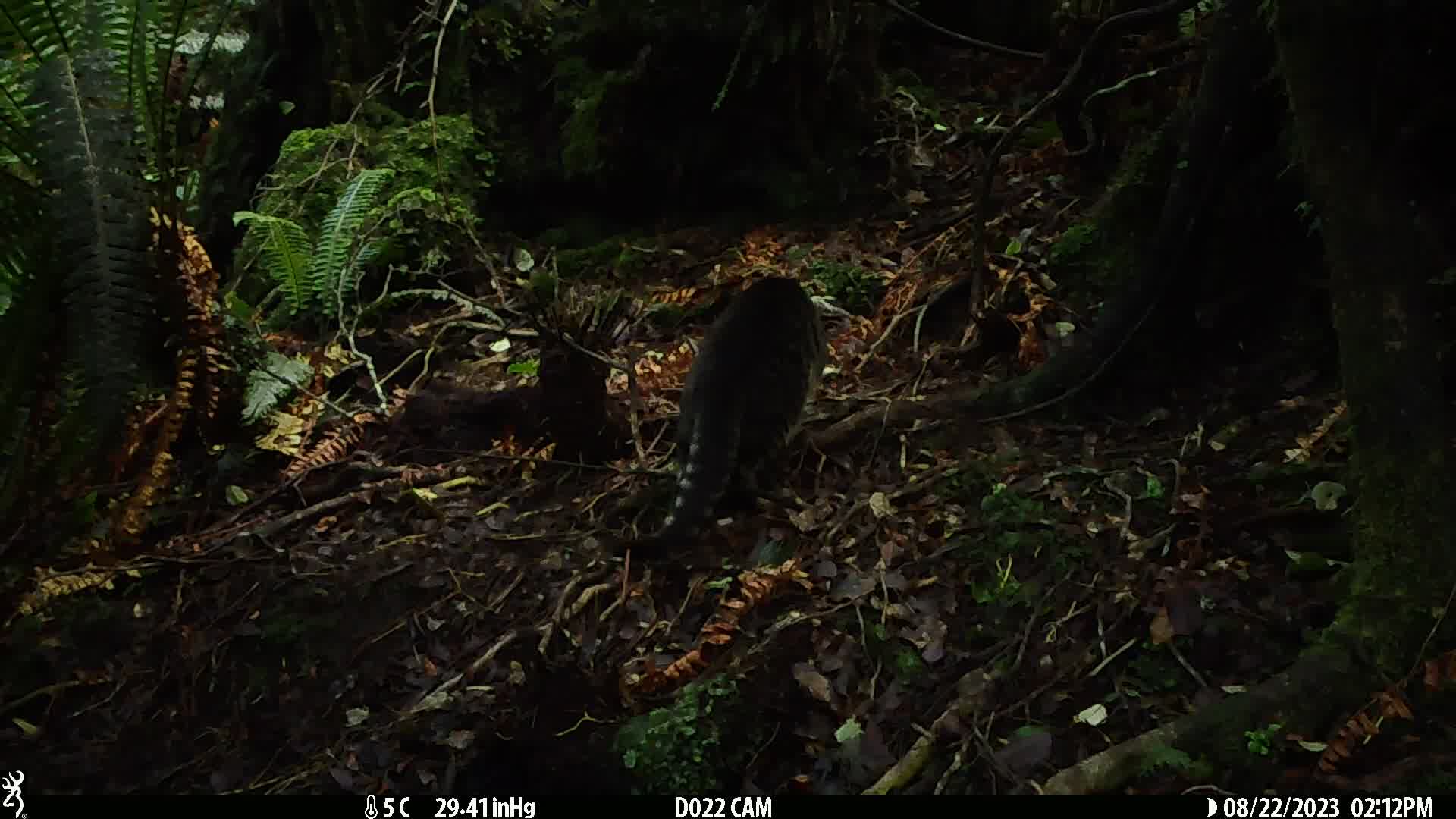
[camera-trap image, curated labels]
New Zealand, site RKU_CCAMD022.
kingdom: Animalia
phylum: Chordata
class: Mammalia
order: Carnivora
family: Felidae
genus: Felis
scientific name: Felis catus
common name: domestic cat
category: cat